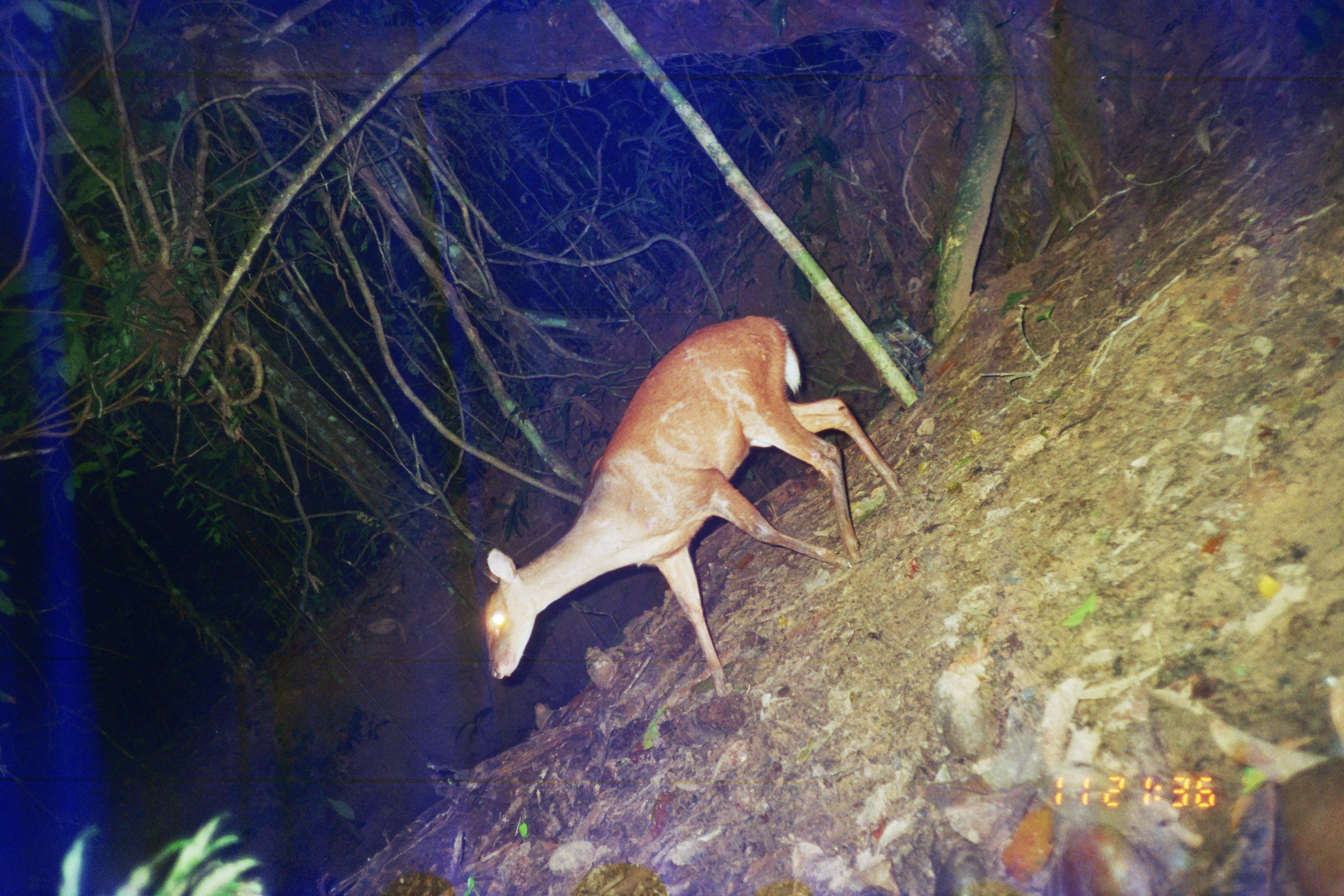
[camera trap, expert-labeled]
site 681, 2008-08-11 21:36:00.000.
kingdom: Animalia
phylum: Chordata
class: Mammalia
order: Artiodactyla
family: Cervidae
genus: Mazama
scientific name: Mazama americana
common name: red brocket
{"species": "Mazama americana (red brocket)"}